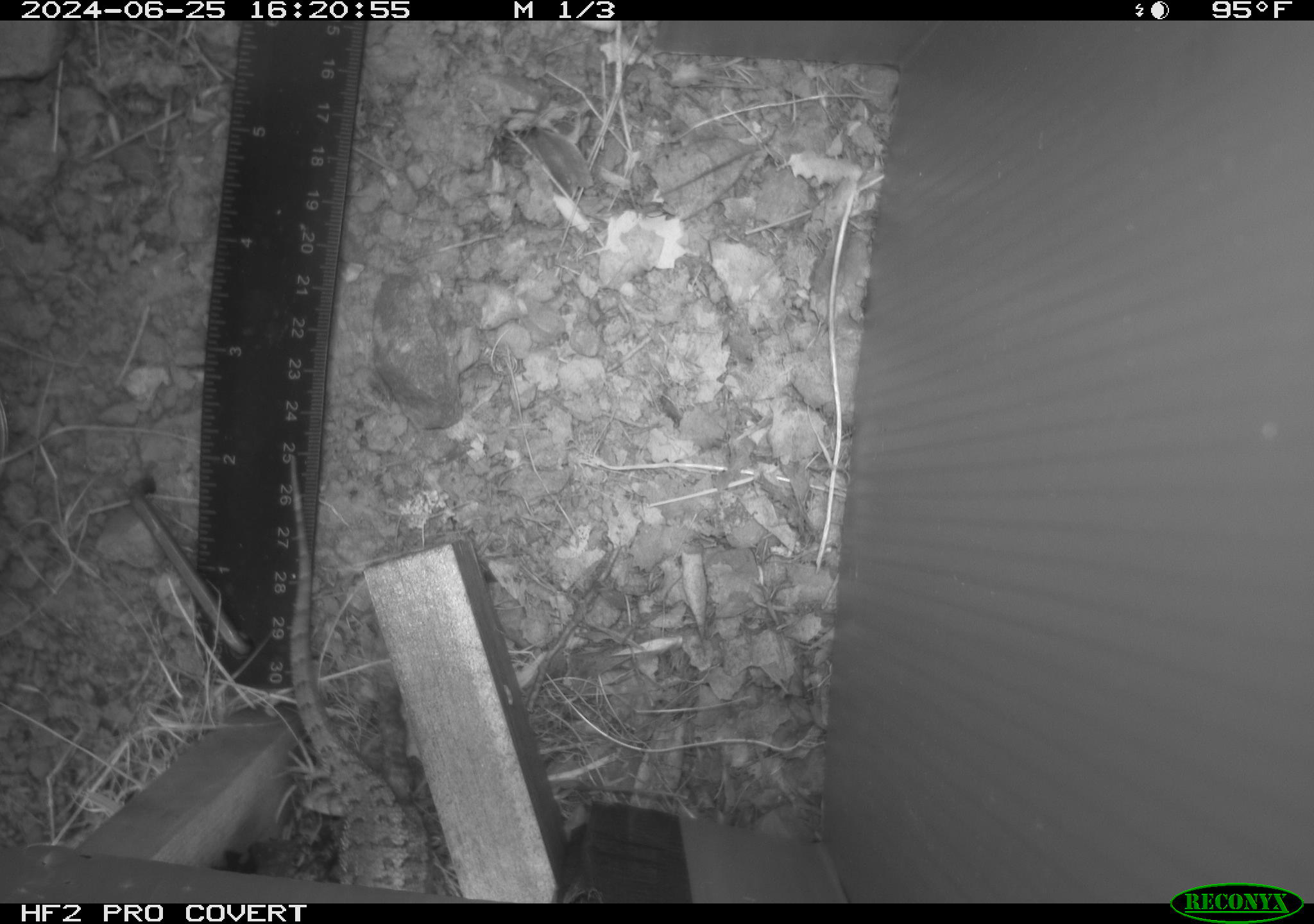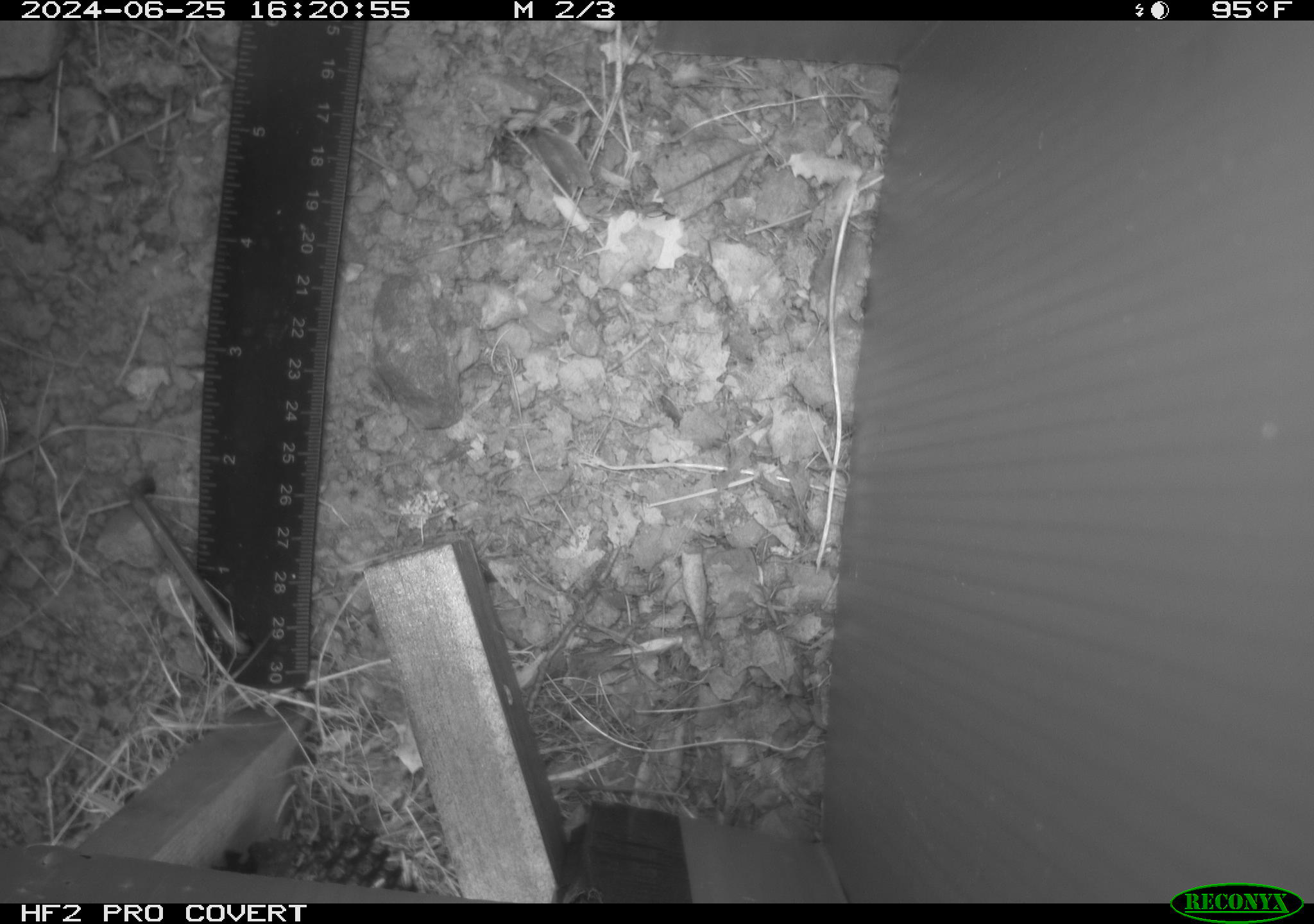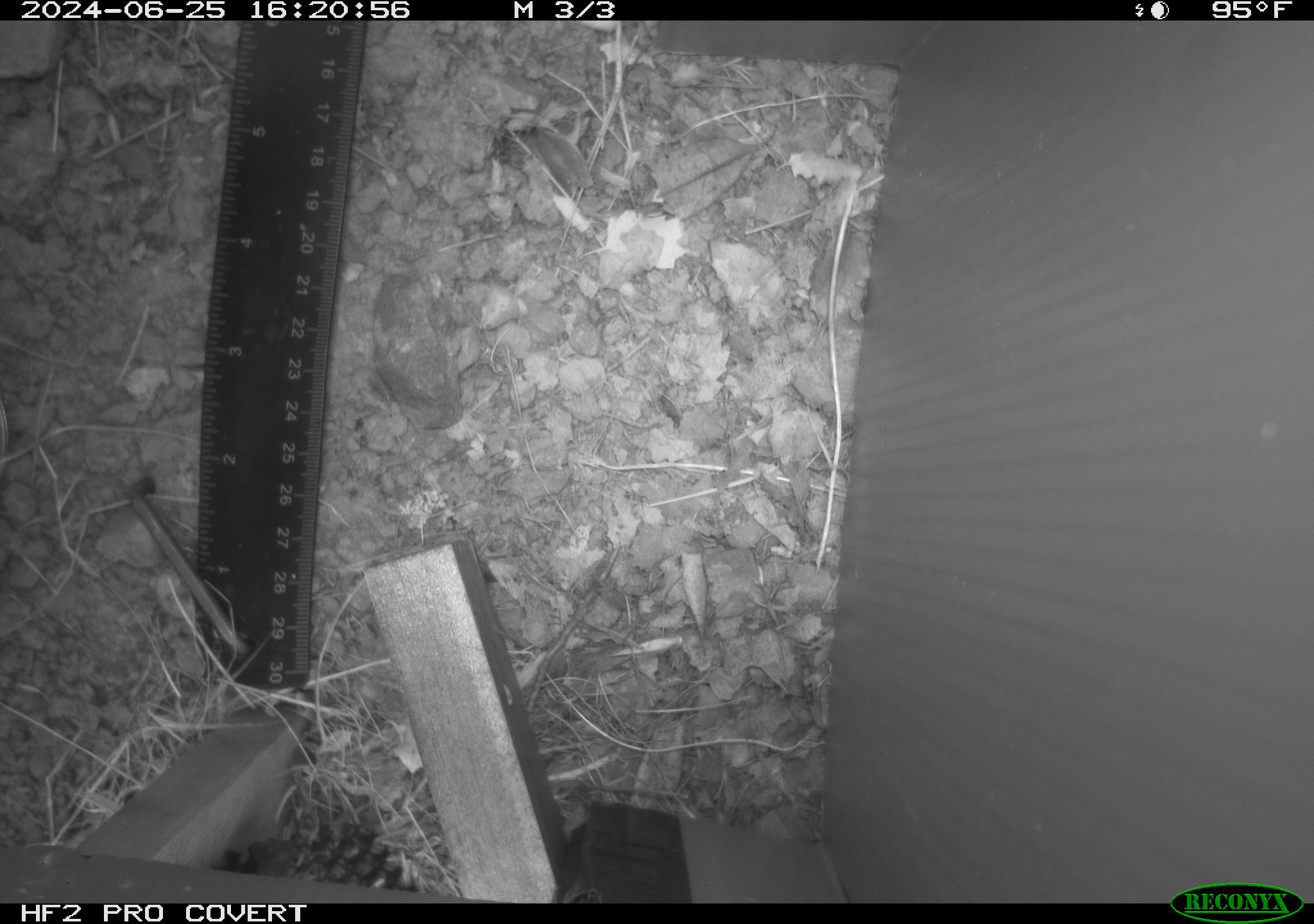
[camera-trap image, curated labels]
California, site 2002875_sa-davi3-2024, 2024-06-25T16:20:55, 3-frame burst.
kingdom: Animalia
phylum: Chordata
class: Reptilia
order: Squamata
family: Phrynosomatidae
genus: Sceloporus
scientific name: Sceloporus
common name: spiny lizards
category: sceloporus species